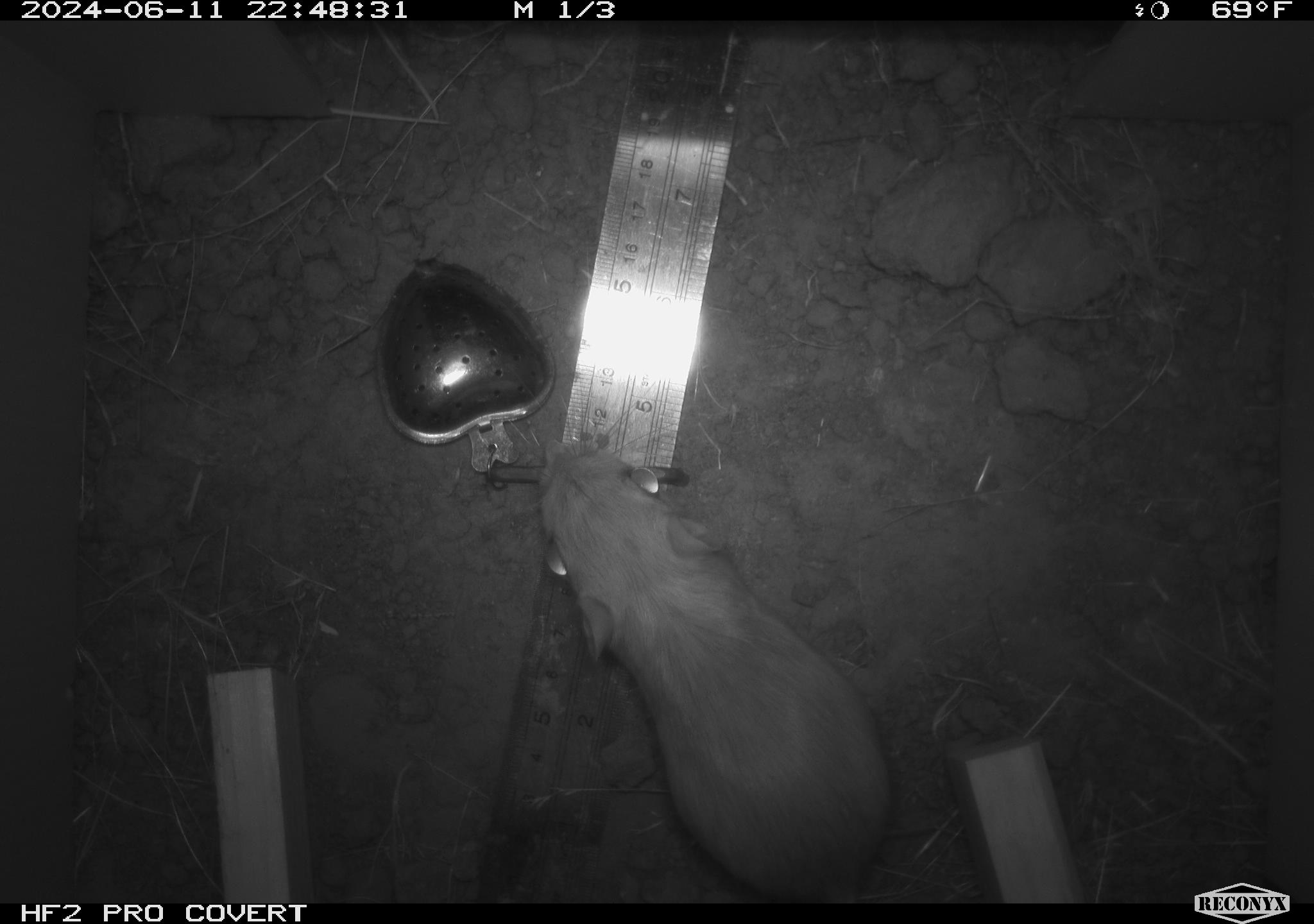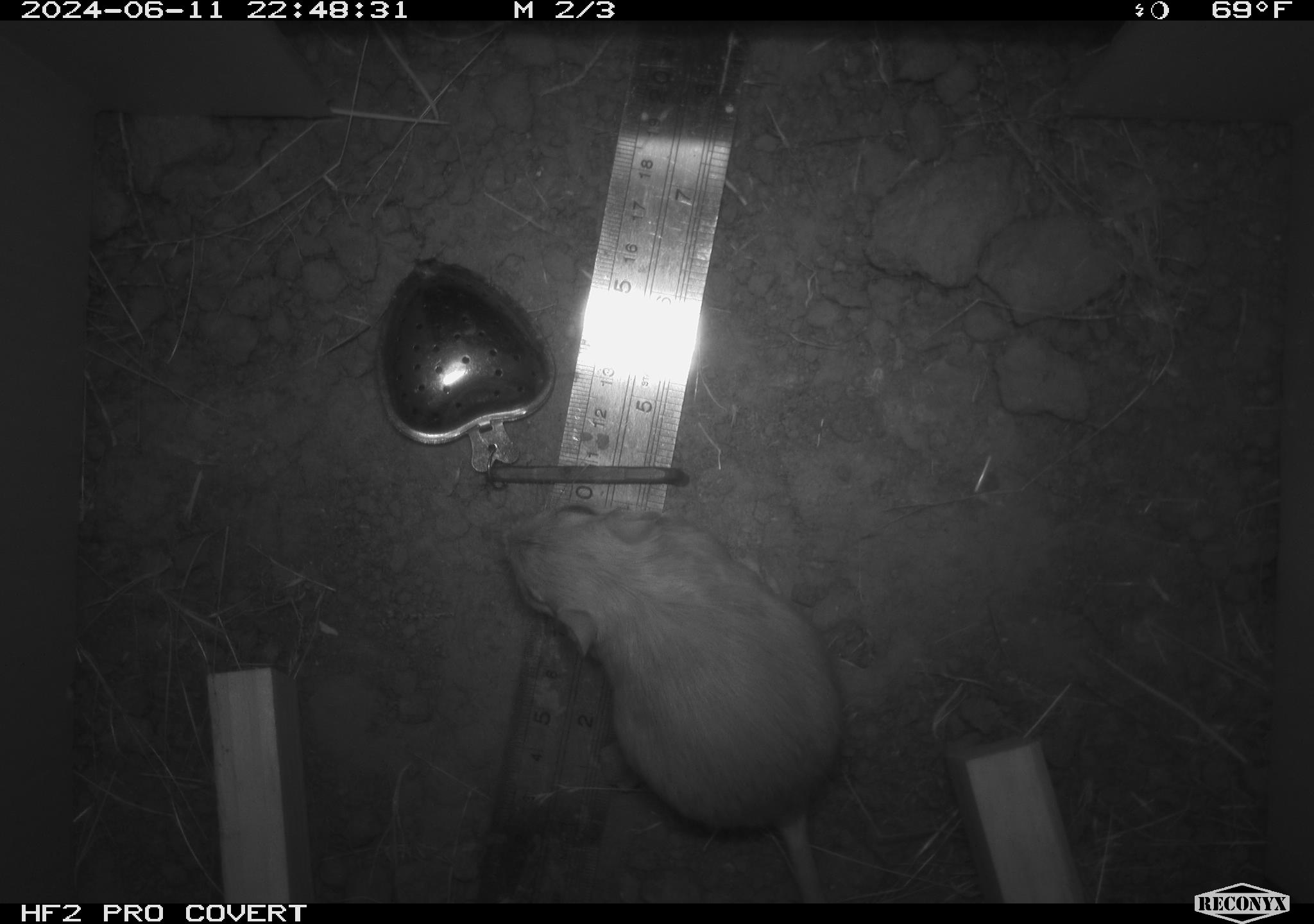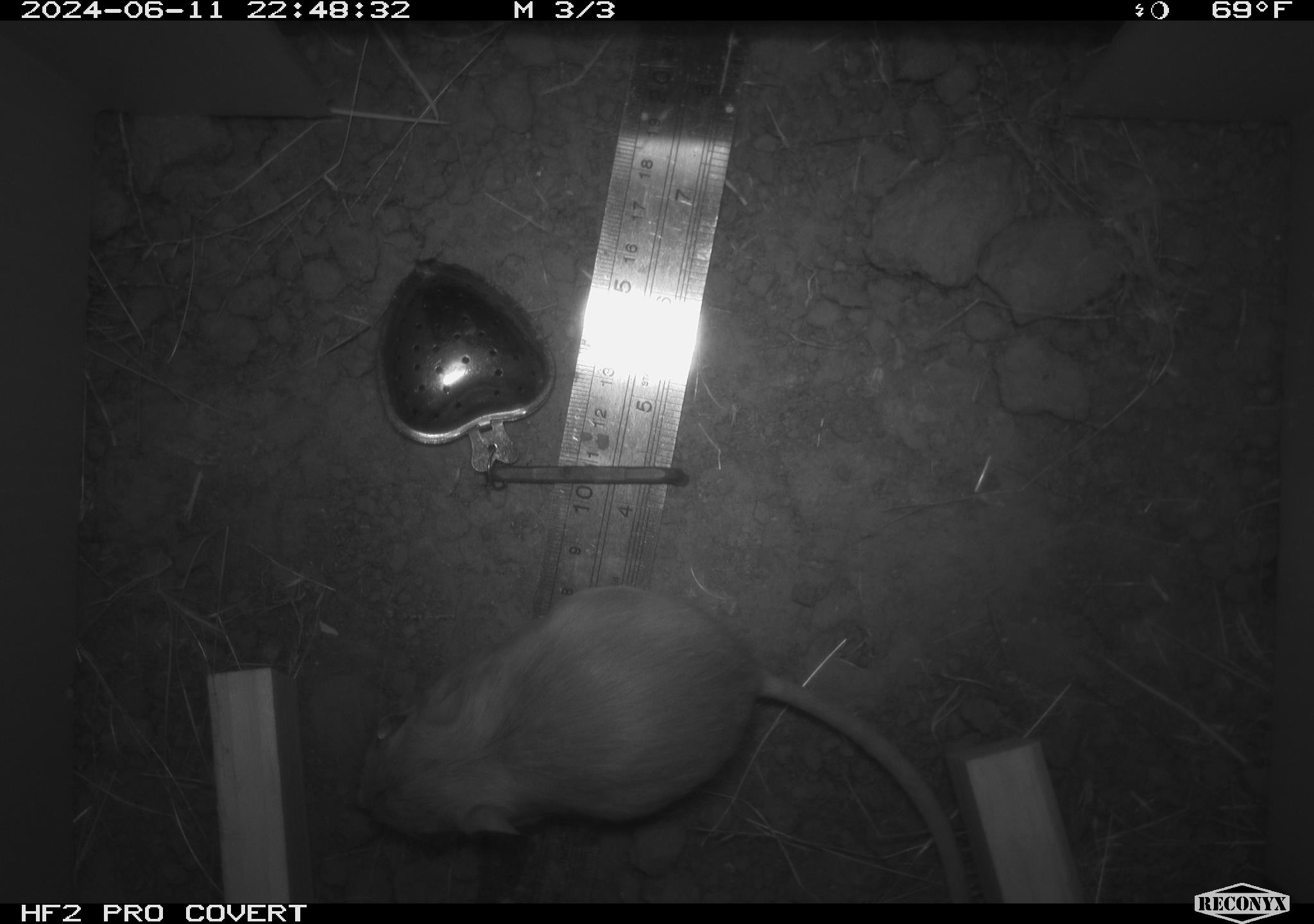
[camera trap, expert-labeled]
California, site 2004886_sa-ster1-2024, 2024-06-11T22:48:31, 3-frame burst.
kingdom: Animalia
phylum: Chordata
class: Mammalia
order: Rodentia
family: Heteromyidae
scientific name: Heteromyidae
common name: kangaroo rats and pocket mice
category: heteromyidae family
Heteromyidae family (kangaroo rats and pocket mice) (Heteromyidae).